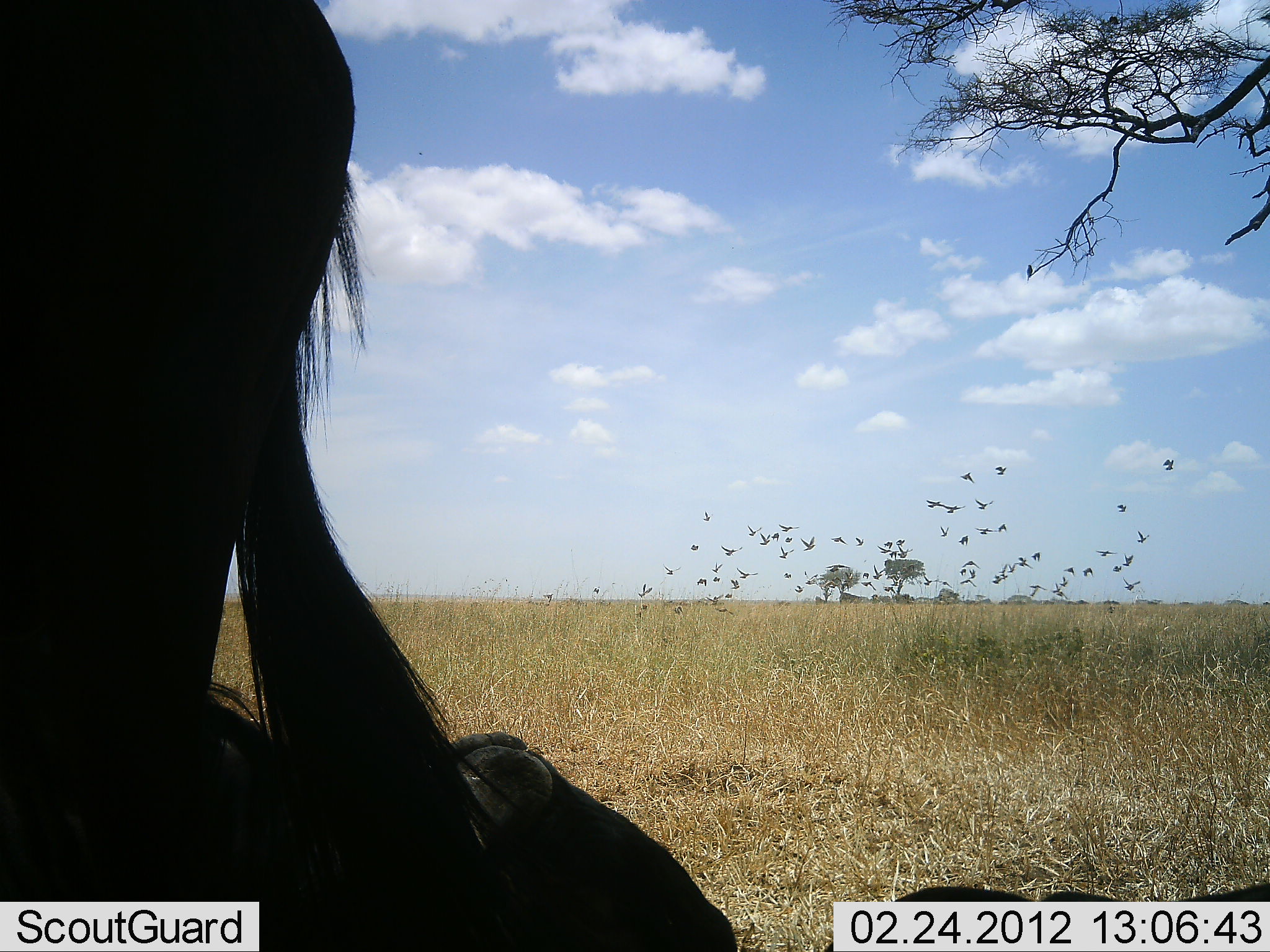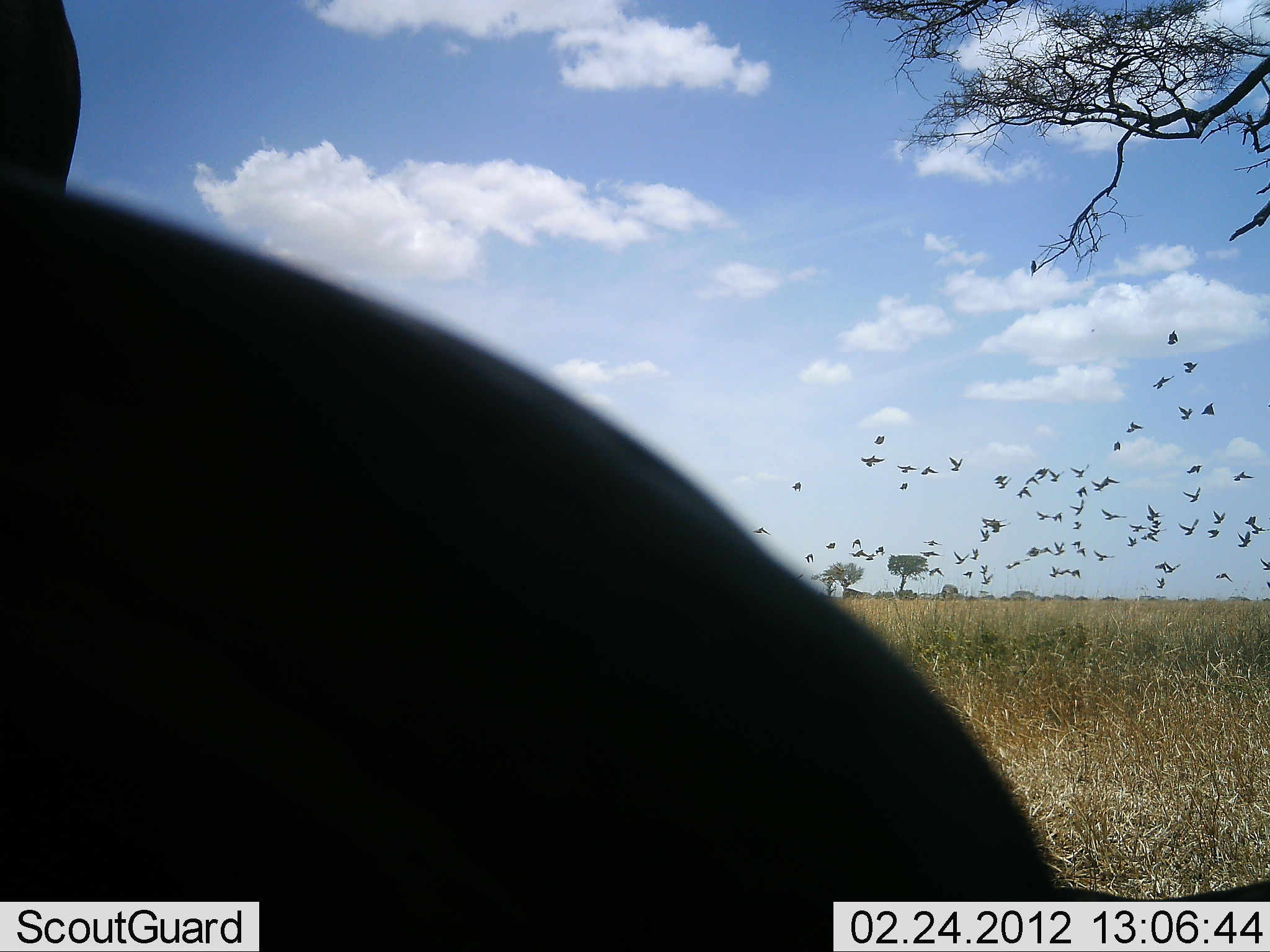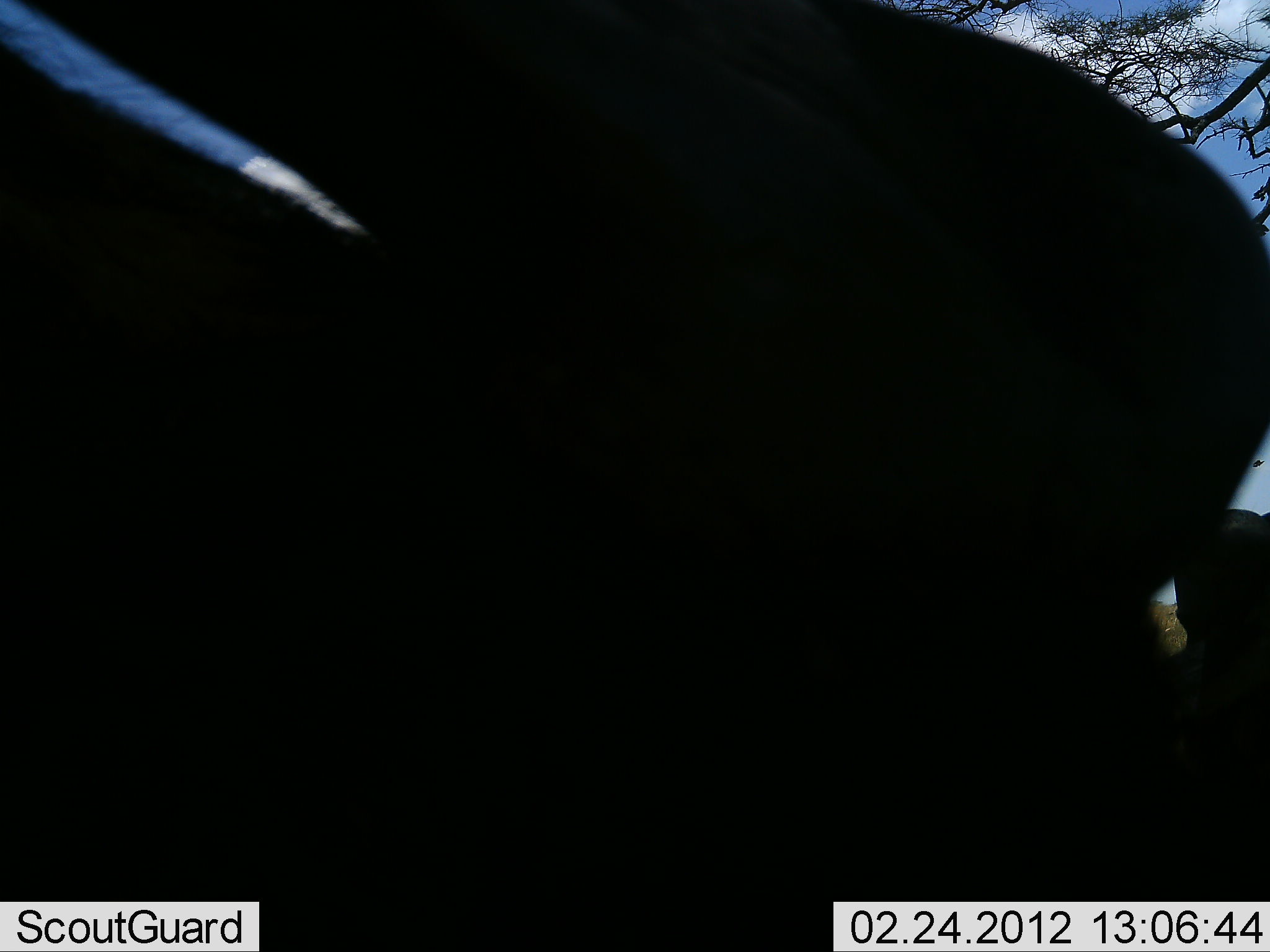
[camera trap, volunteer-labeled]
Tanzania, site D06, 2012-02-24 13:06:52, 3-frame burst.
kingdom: Animalia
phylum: Chordata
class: Aves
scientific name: Aves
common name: bird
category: otherbird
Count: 11-50.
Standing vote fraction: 0%.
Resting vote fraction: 0%.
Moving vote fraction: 100%.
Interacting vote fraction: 0%.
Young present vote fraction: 0%.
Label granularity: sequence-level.